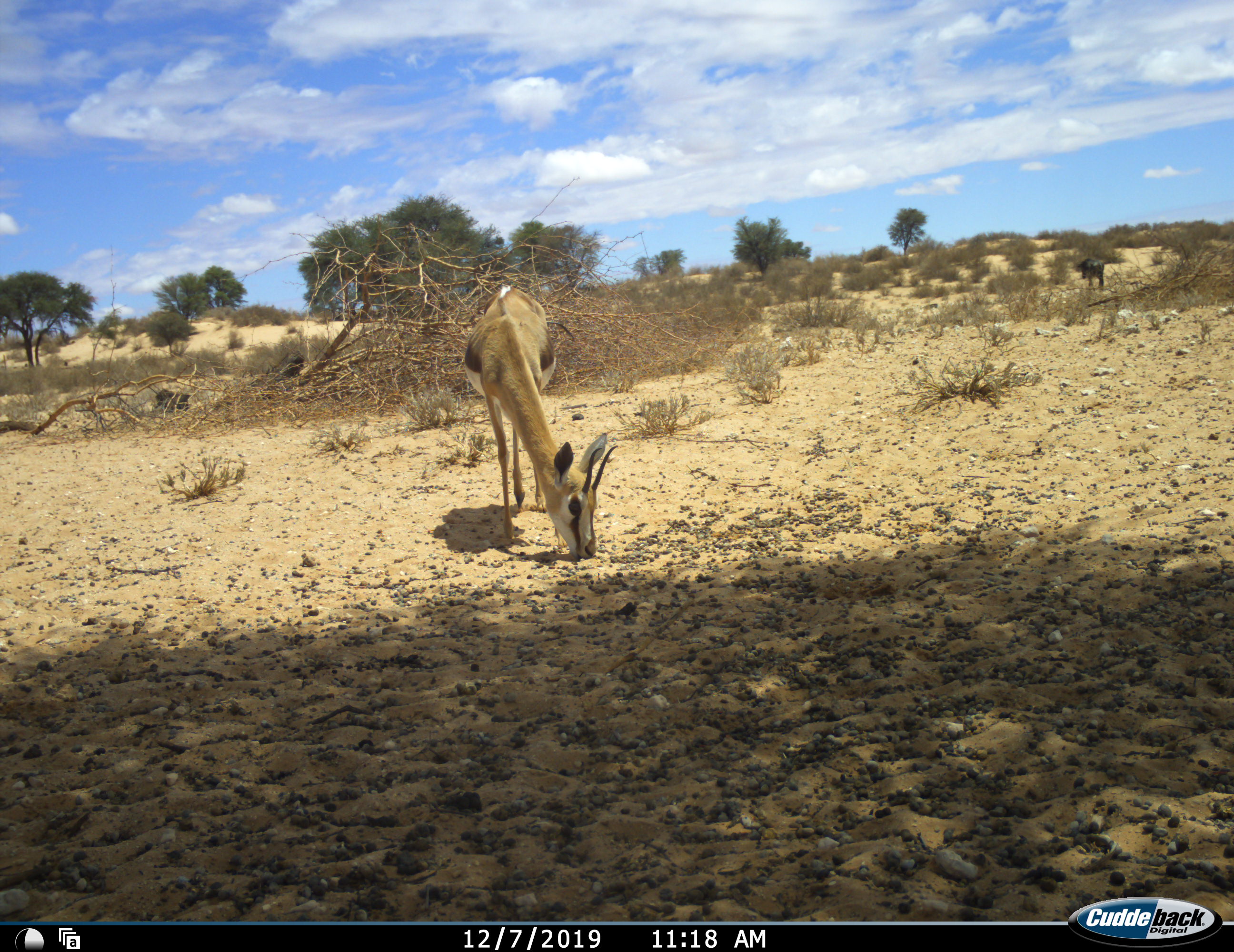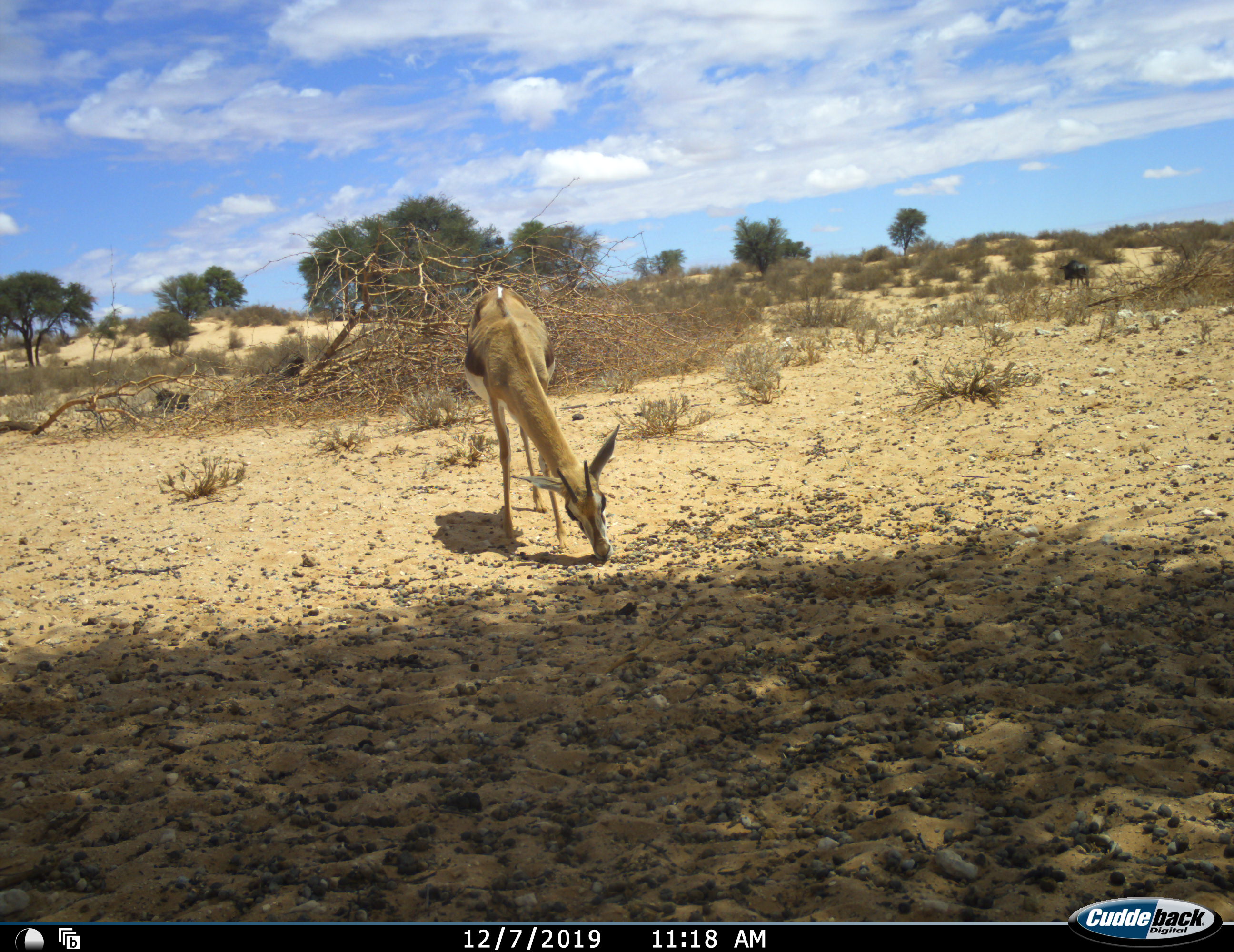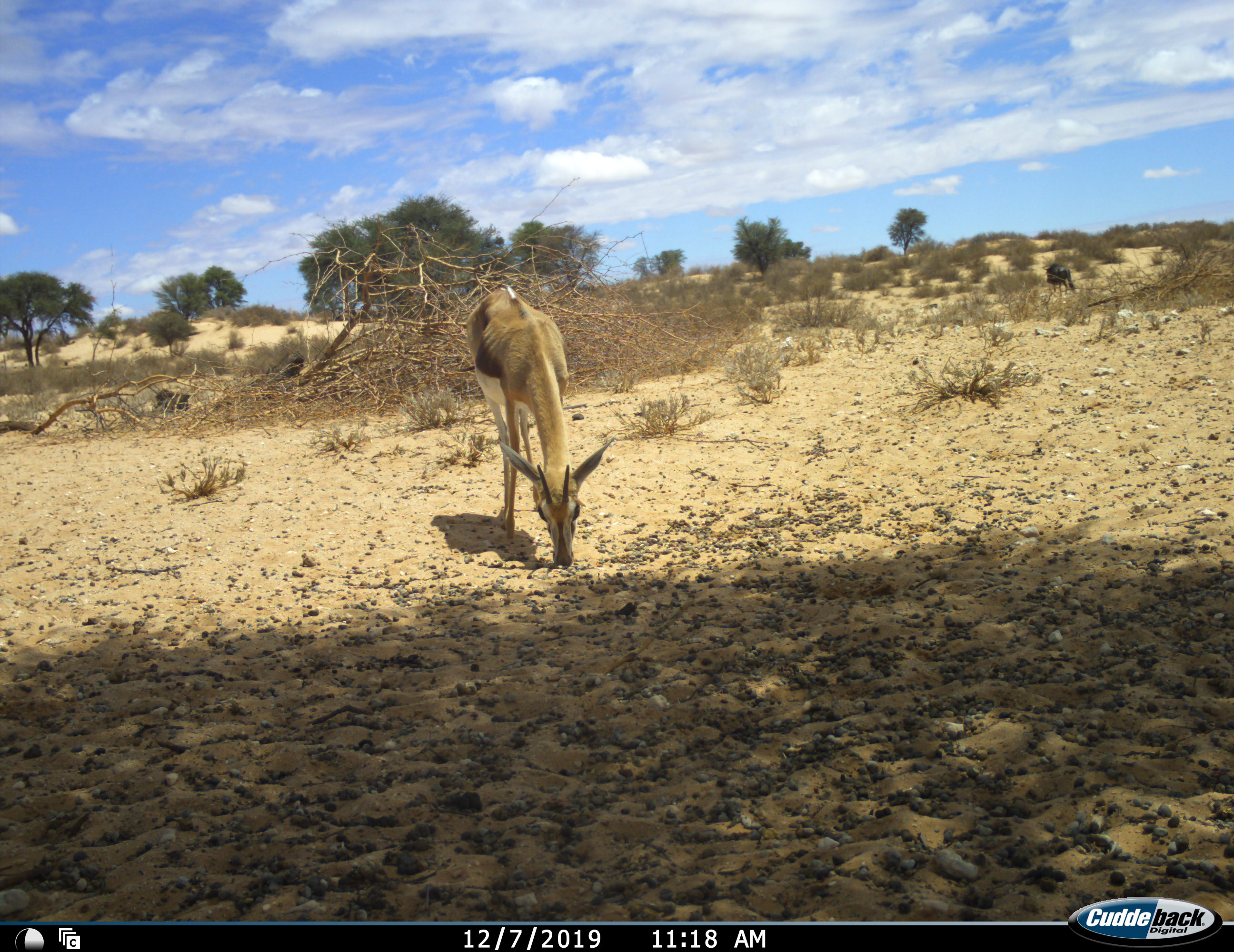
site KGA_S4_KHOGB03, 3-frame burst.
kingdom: Animalia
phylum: Chordata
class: Mammalia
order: Artiodactyla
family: Bovidae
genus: Antidorcas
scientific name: Antidorcas marsupialis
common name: springbok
Springbok (Antidorcas marsupialis), count 1. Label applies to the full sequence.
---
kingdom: Animalia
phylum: Chordata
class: Mammalia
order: Artiodactyla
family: Bovidae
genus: Connochaetes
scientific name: Connochaetes taurinus taurinus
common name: blue wildebeest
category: wildebeestblue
Wildebeestblue (blue wildebeest) (Connochaetes taurinus taurinus), count 1. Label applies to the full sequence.